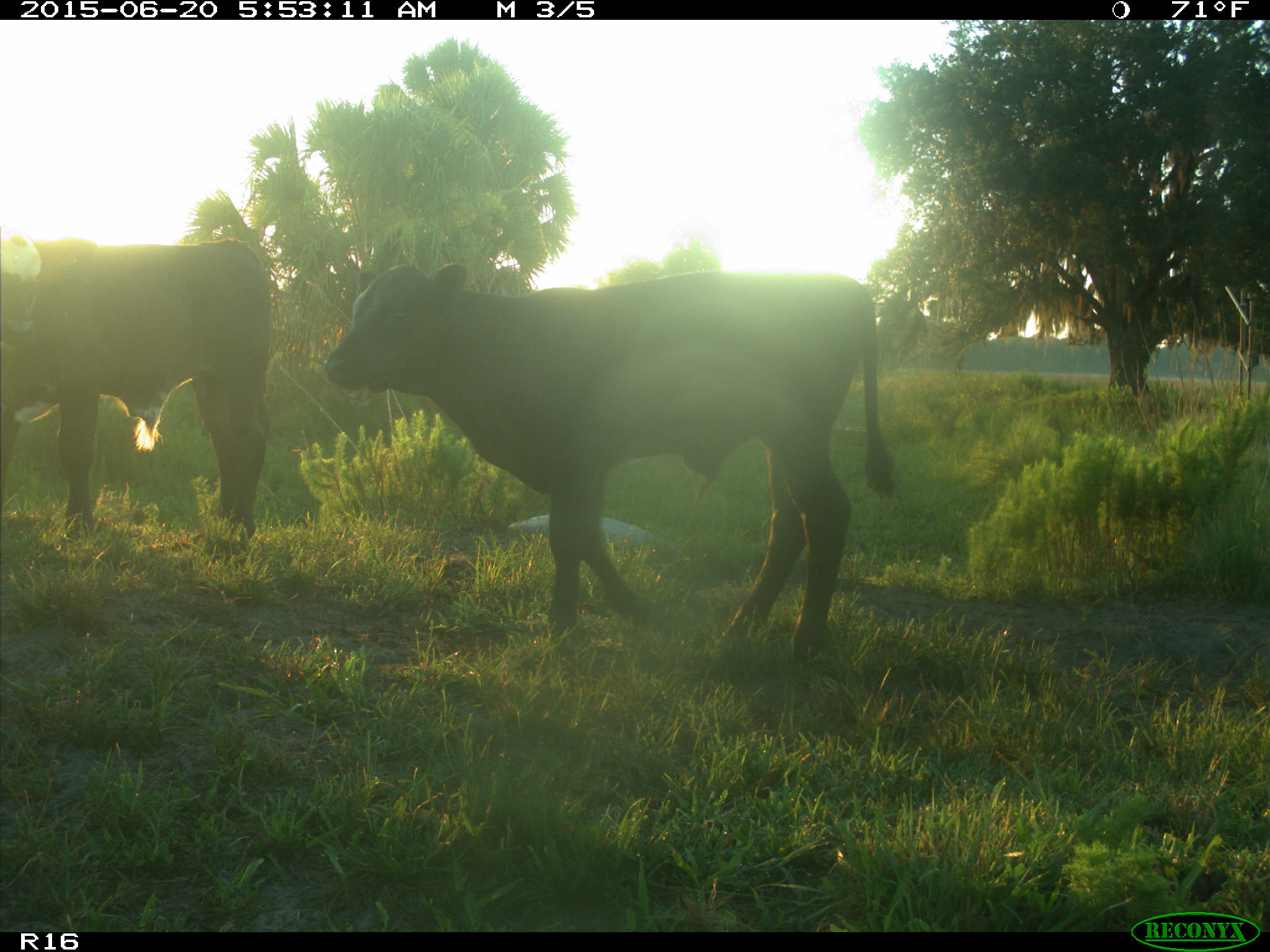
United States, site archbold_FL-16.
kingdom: Animalia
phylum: Chordata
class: Mammalia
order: Artiodactyla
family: Bovidae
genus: Bos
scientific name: Bos taurus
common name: domestic cow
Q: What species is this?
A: Bos taurus (domestic cow).